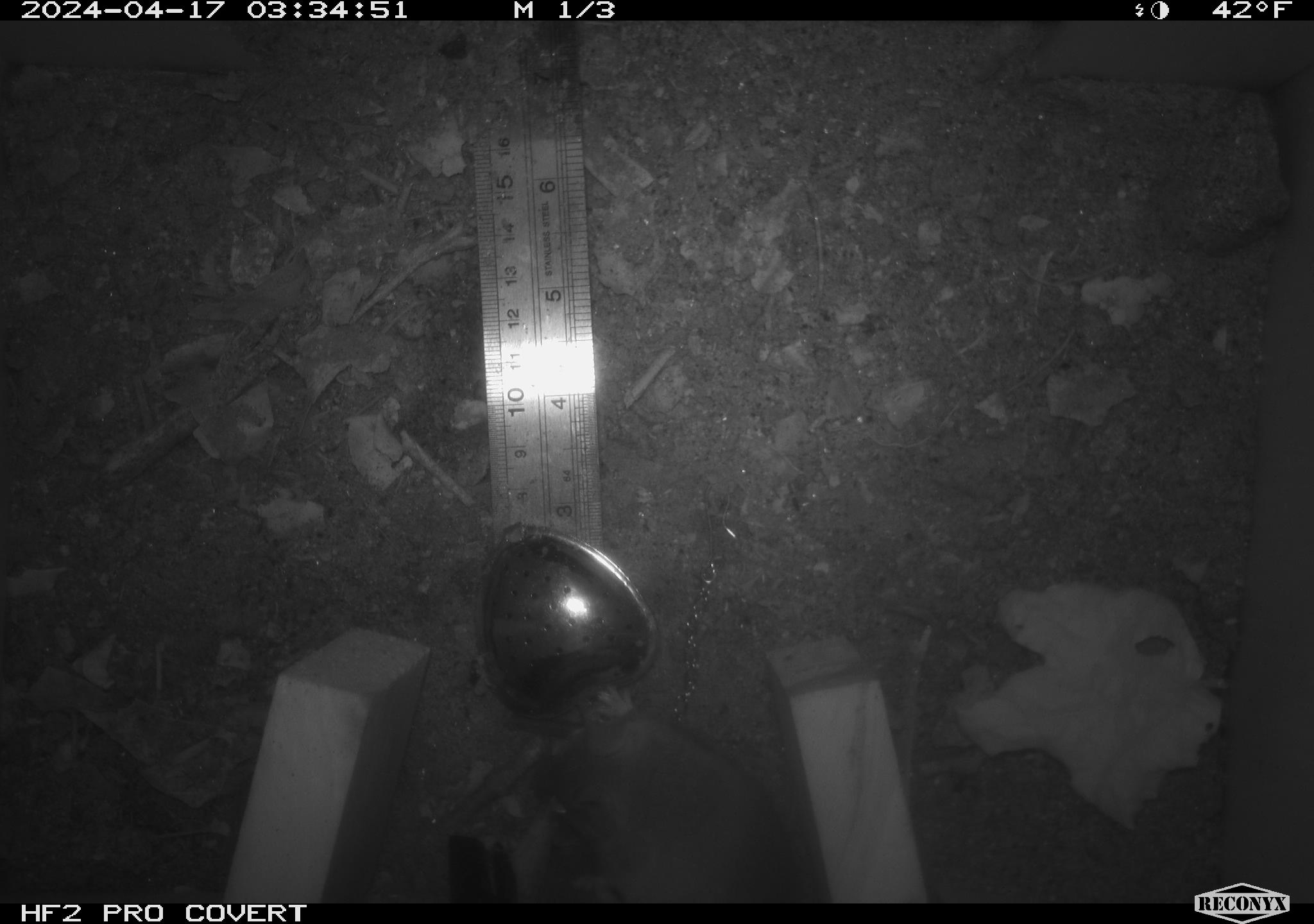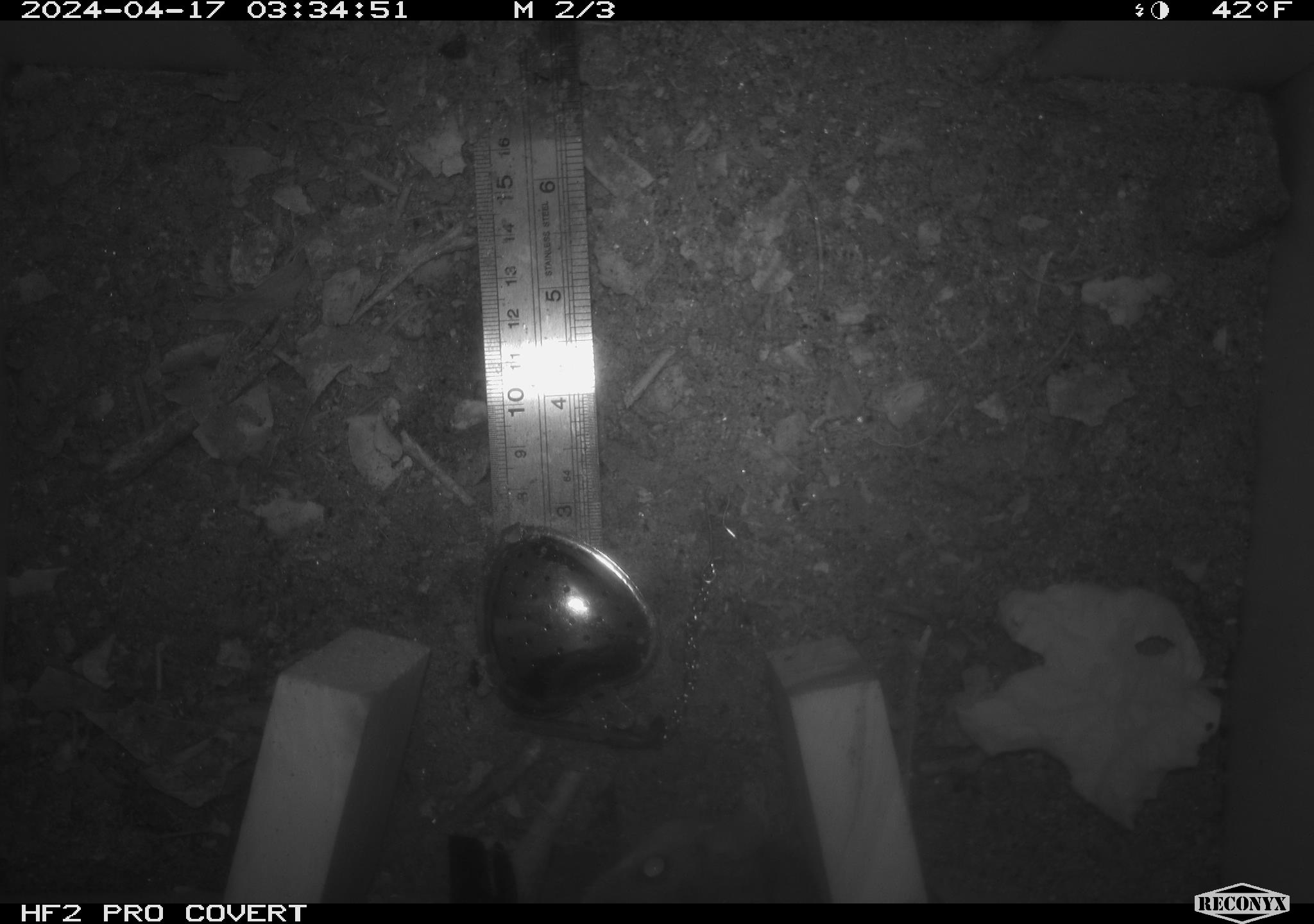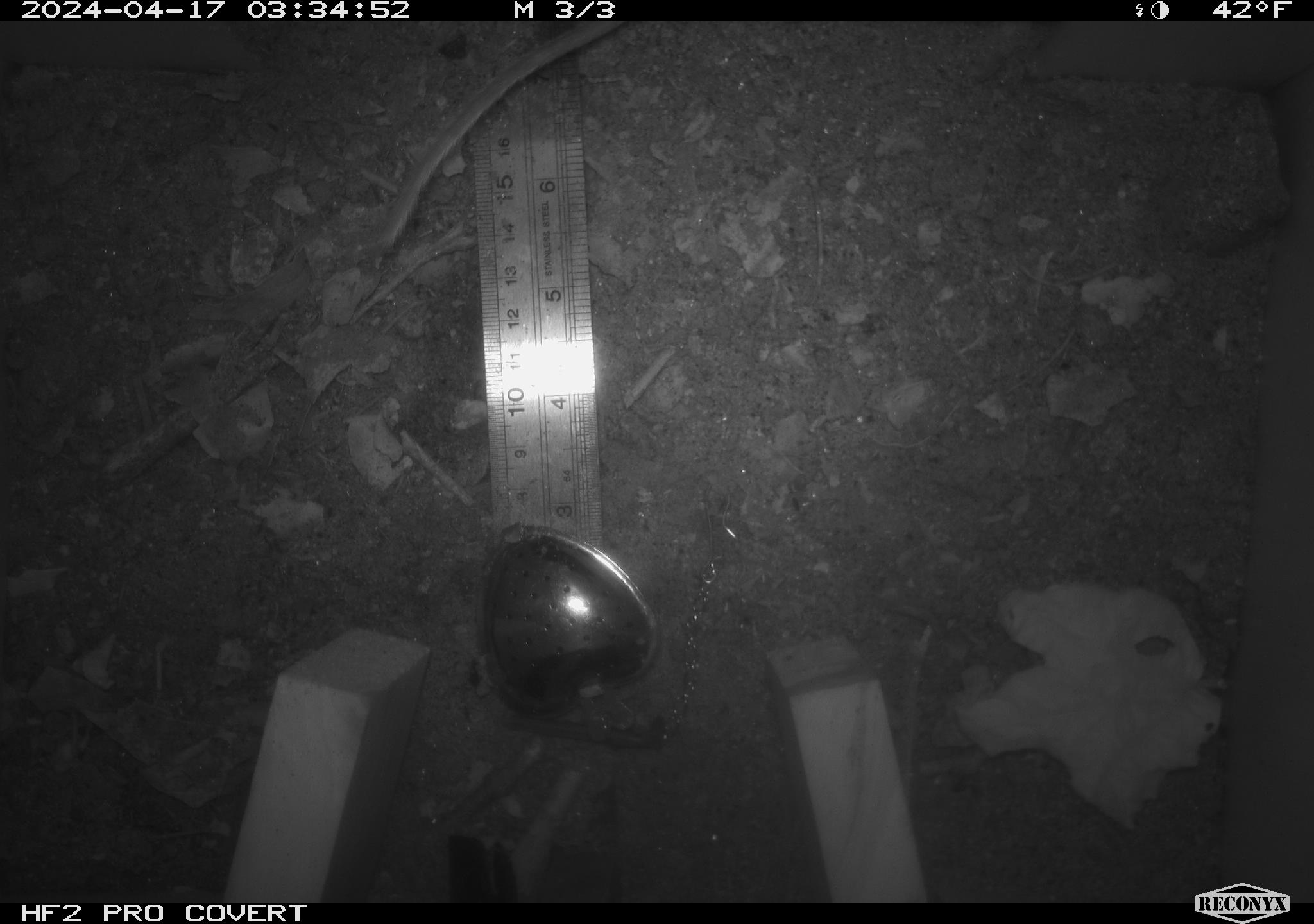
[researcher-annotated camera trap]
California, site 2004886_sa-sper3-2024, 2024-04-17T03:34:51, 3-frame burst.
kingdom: Animalia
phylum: Chordata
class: Mammalia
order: Rodentia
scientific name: Rodentia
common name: mouse species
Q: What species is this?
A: Mouse species (Rodentia).